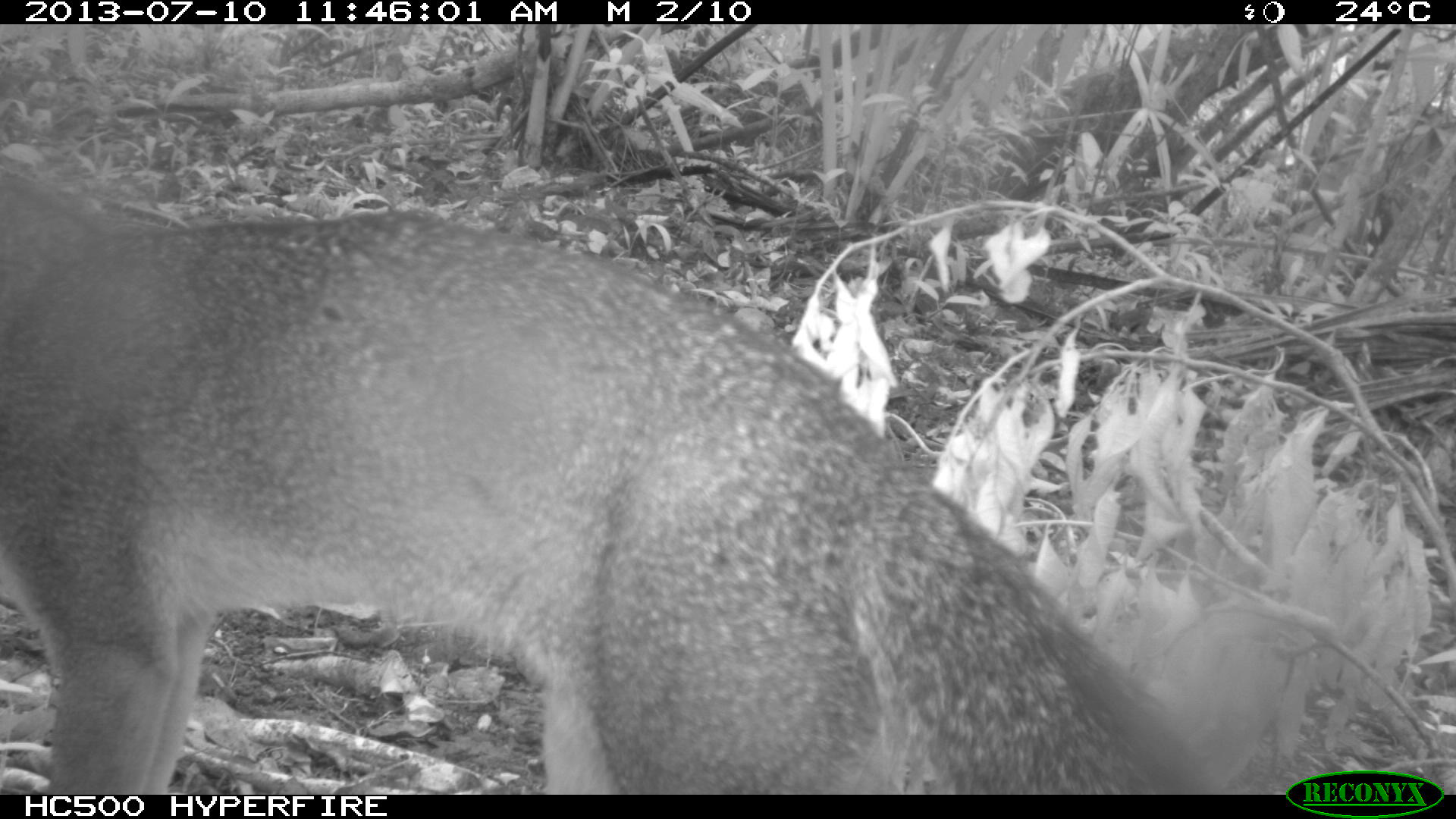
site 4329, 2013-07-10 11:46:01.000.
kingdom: Animalia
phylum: Chordata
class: Mammalia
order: Carnivora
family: Canidae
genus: Urocyon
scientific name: Urocyon cinereoargenteus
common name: gray fox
Urocyon cinereoargenteus (gray fox), count 1.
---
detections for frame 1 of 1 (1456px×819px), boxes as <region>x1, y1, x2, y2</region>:
urocyon cinereoargenteus: <region>0, 159, 1208, 794</region>